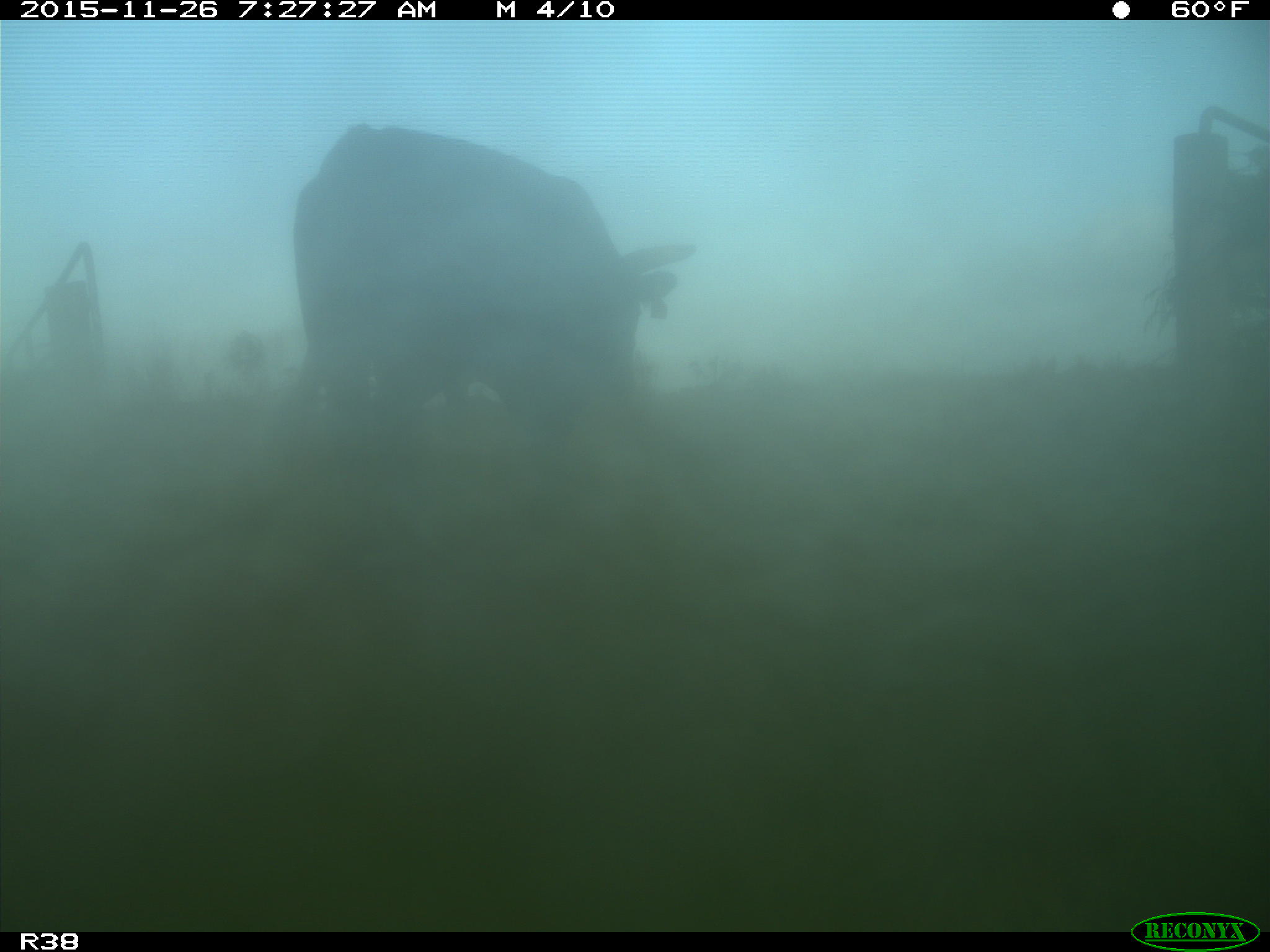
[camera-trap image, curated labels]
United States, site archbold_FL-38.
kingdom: Animalia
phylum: Chordata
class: Mammalia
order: Artiodactyla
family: Bovidae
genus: Bos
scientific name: Bos taurus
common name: domestic cow